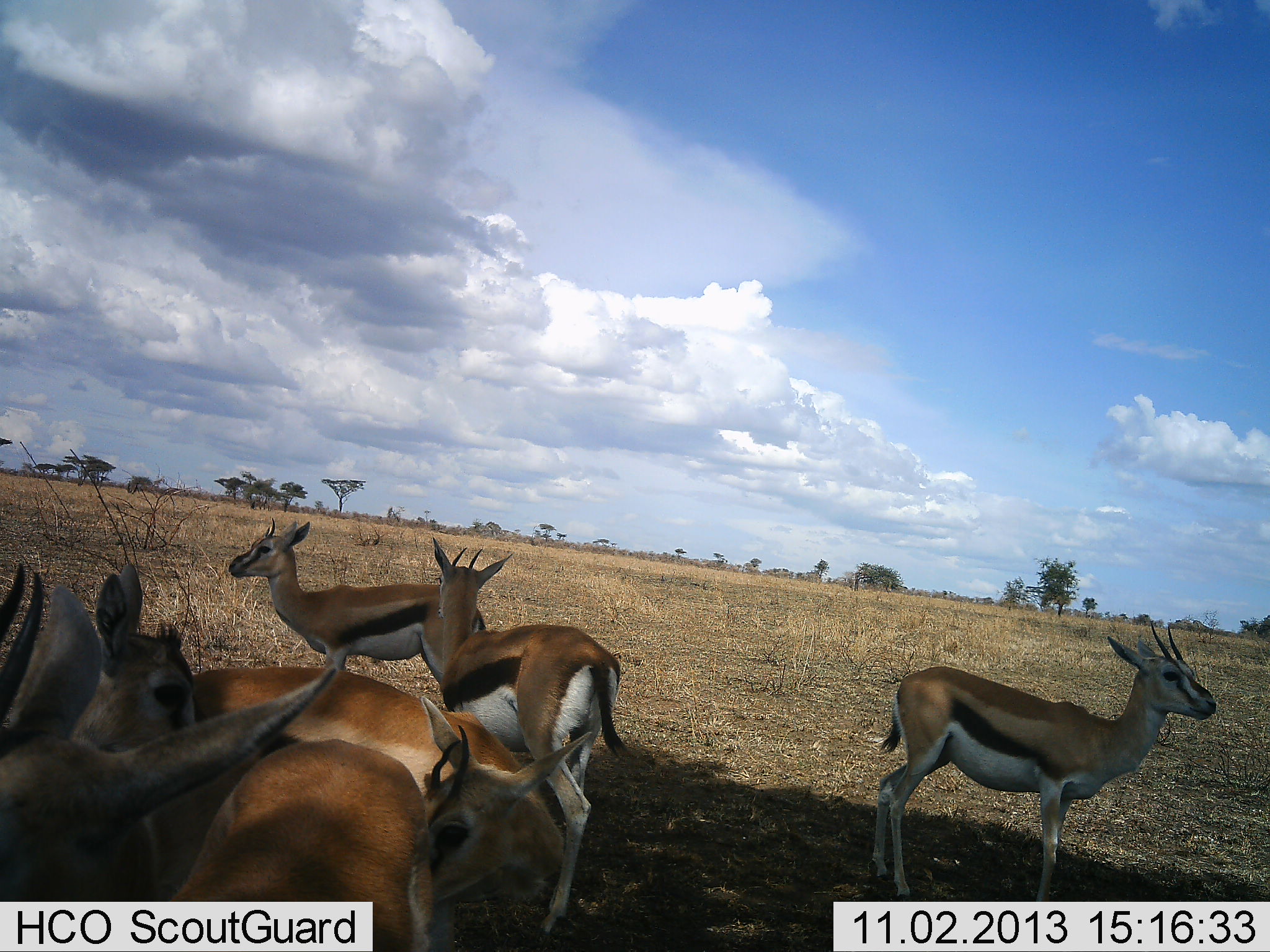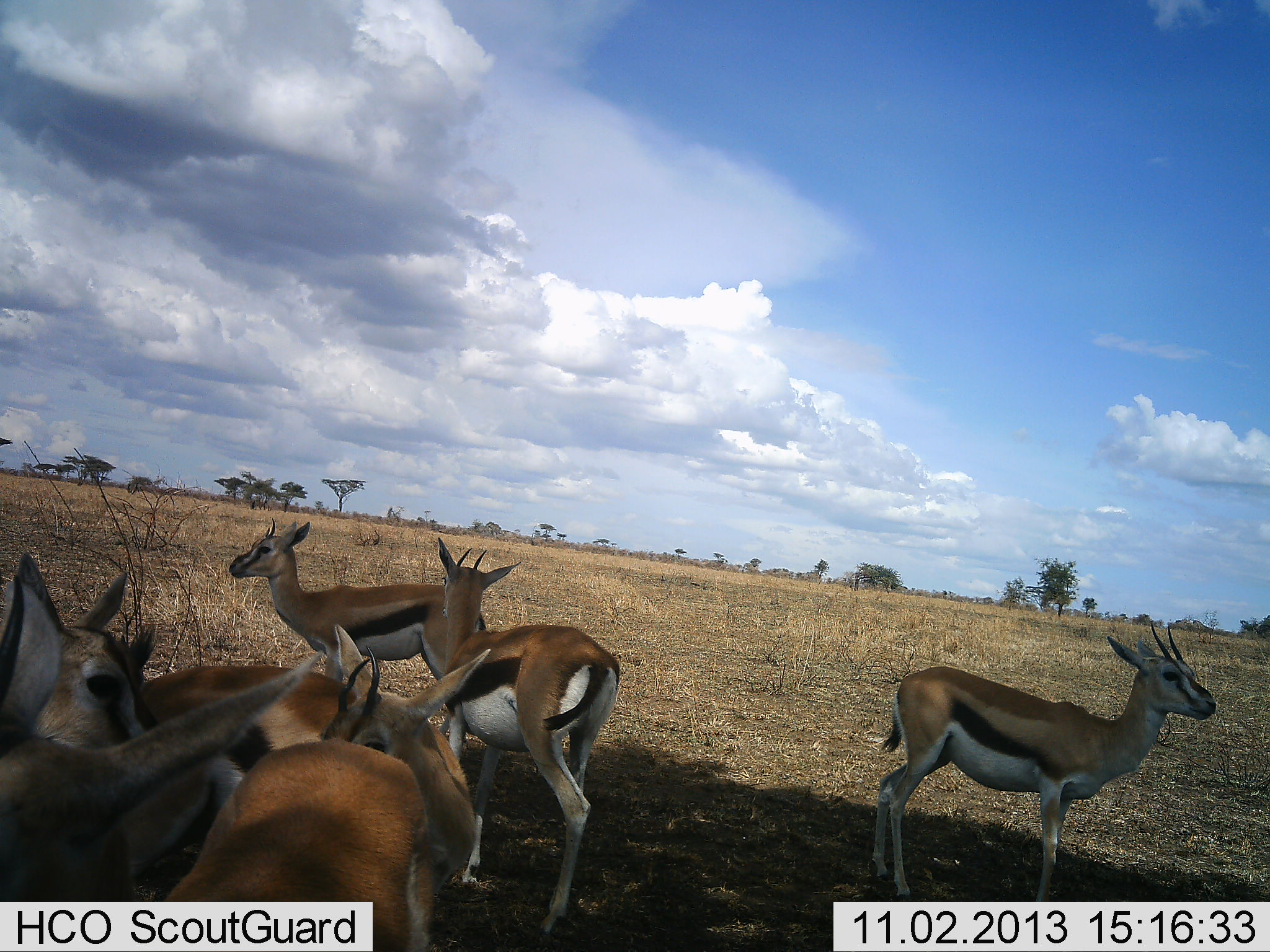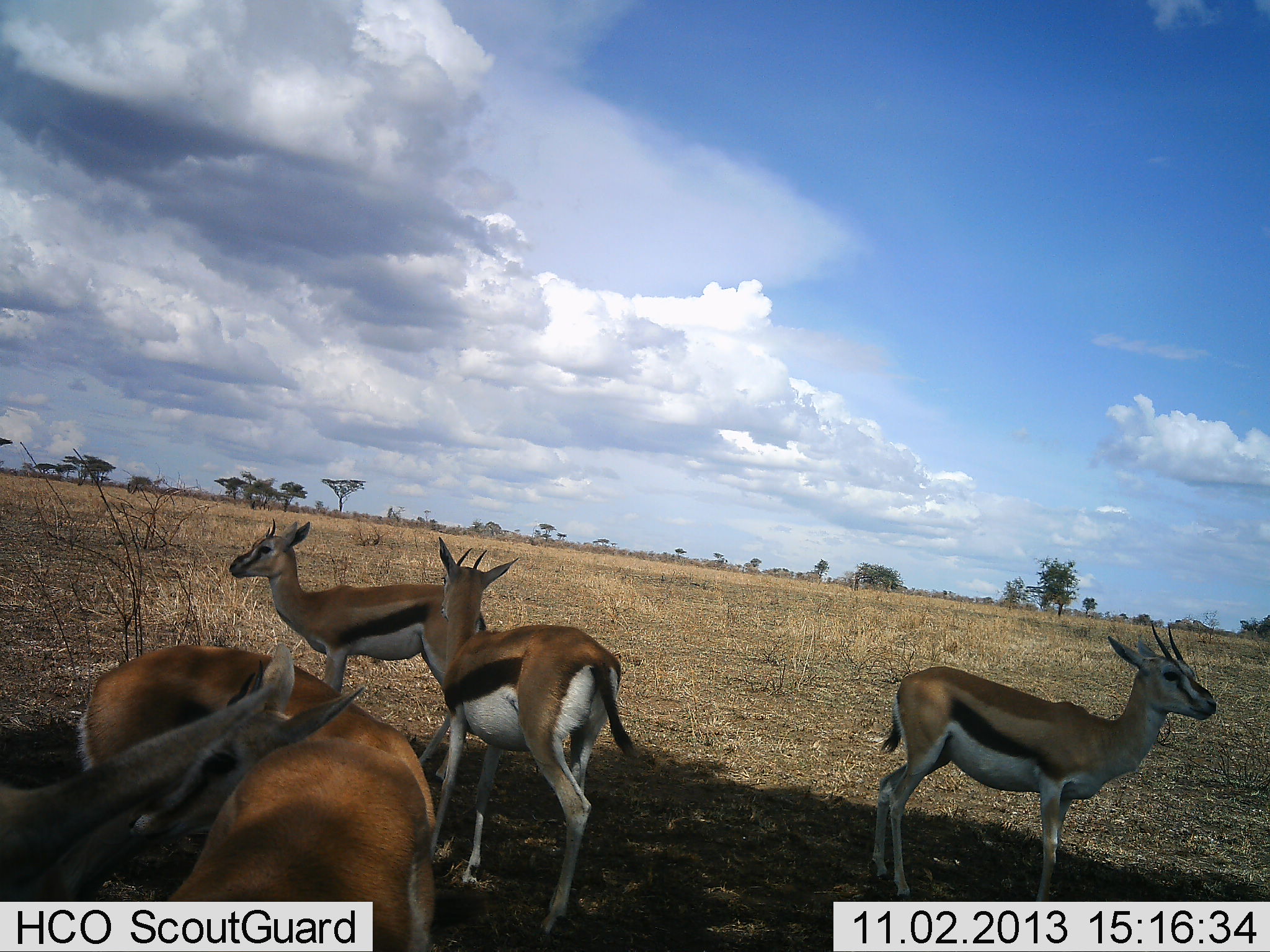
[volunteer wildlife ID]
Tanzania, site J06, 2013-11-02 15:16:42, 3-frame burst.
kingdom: Animalia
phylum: Chordata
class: Mammalia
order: Artiodactyla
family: Bovidae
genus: Eudorcas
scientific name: Eudorcas thomsonii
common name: thomson's gazelle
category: gazellethomsons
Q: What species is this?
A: Gazellethomsons (thomson's gazelle) (Eudorcas thomsonii).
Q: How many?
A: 7.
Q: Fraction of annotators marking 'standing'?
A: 91%.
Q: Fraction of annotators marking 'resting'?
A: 0%.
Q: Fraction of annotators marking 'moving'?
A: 31%.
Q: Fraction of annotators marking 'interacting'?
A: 28%.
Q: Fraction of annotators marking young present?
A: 3%.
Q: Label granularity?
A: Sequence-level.